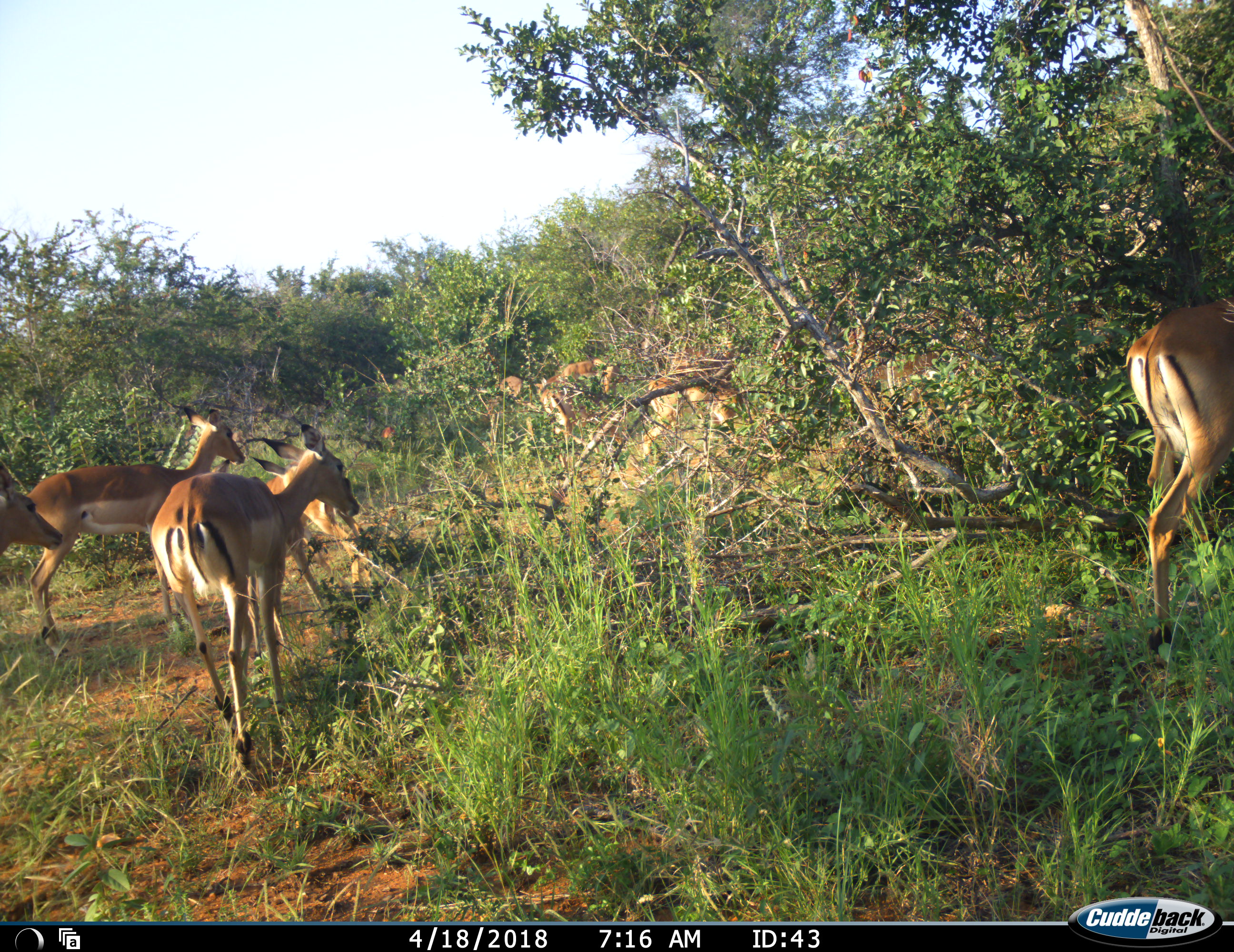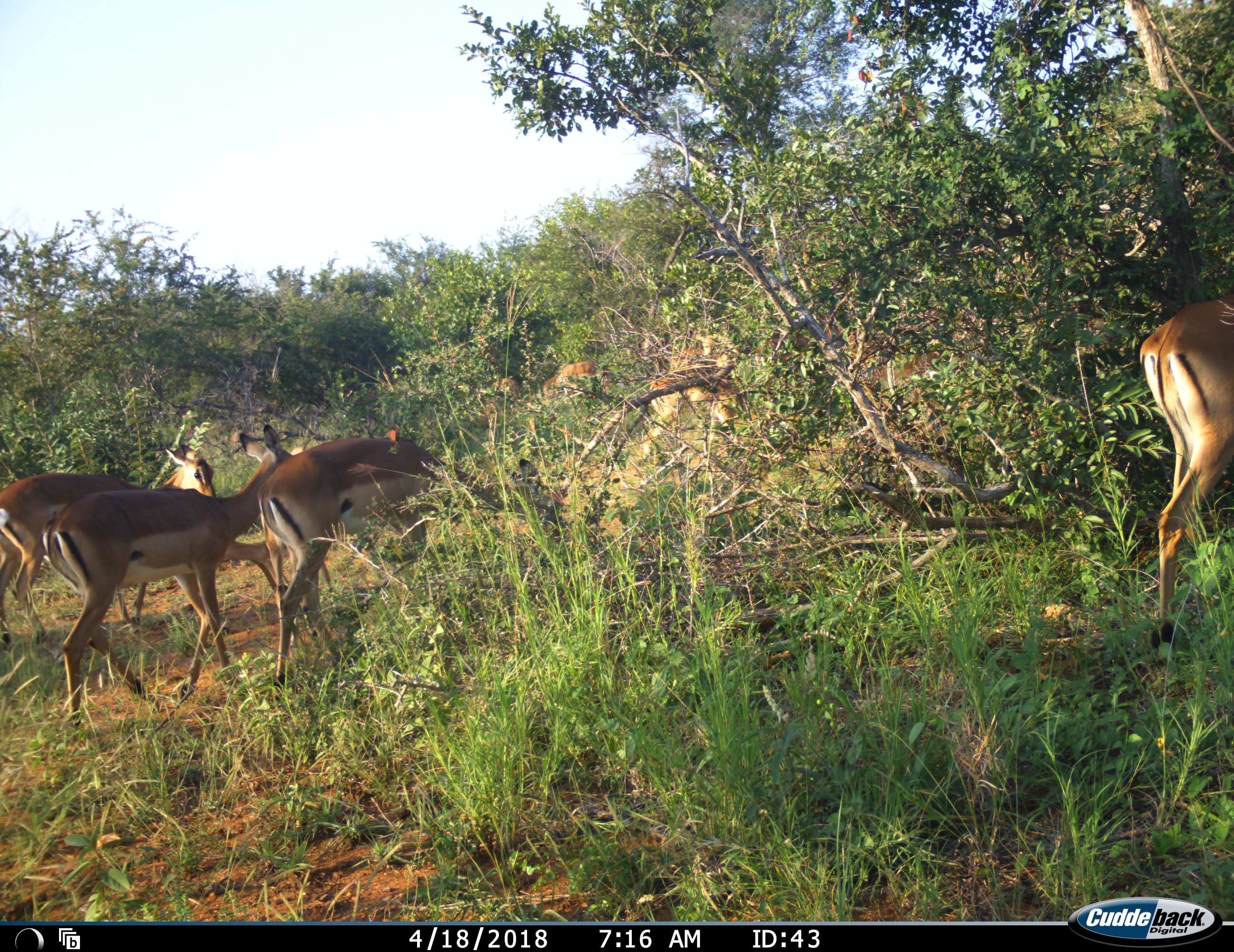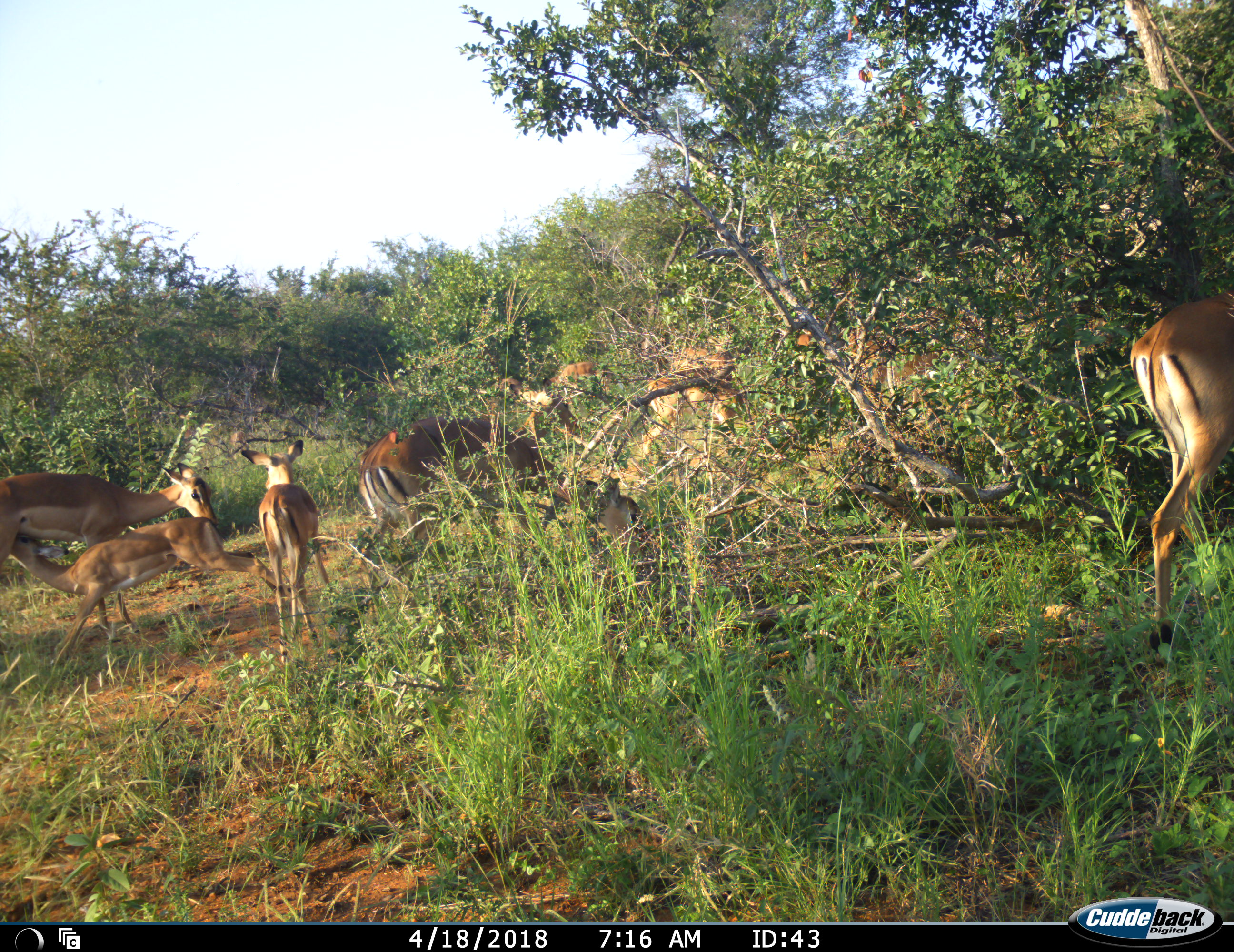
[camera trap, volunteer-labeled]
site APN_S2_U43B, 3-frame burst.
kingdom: Animalia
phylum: Chordata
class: Mammalia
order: Artiodactyla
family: Bovidae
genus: Aepyceros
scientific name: Aepyceros melampus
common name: impala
Impala (Aepyceros melampus), count 10. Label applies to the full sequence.